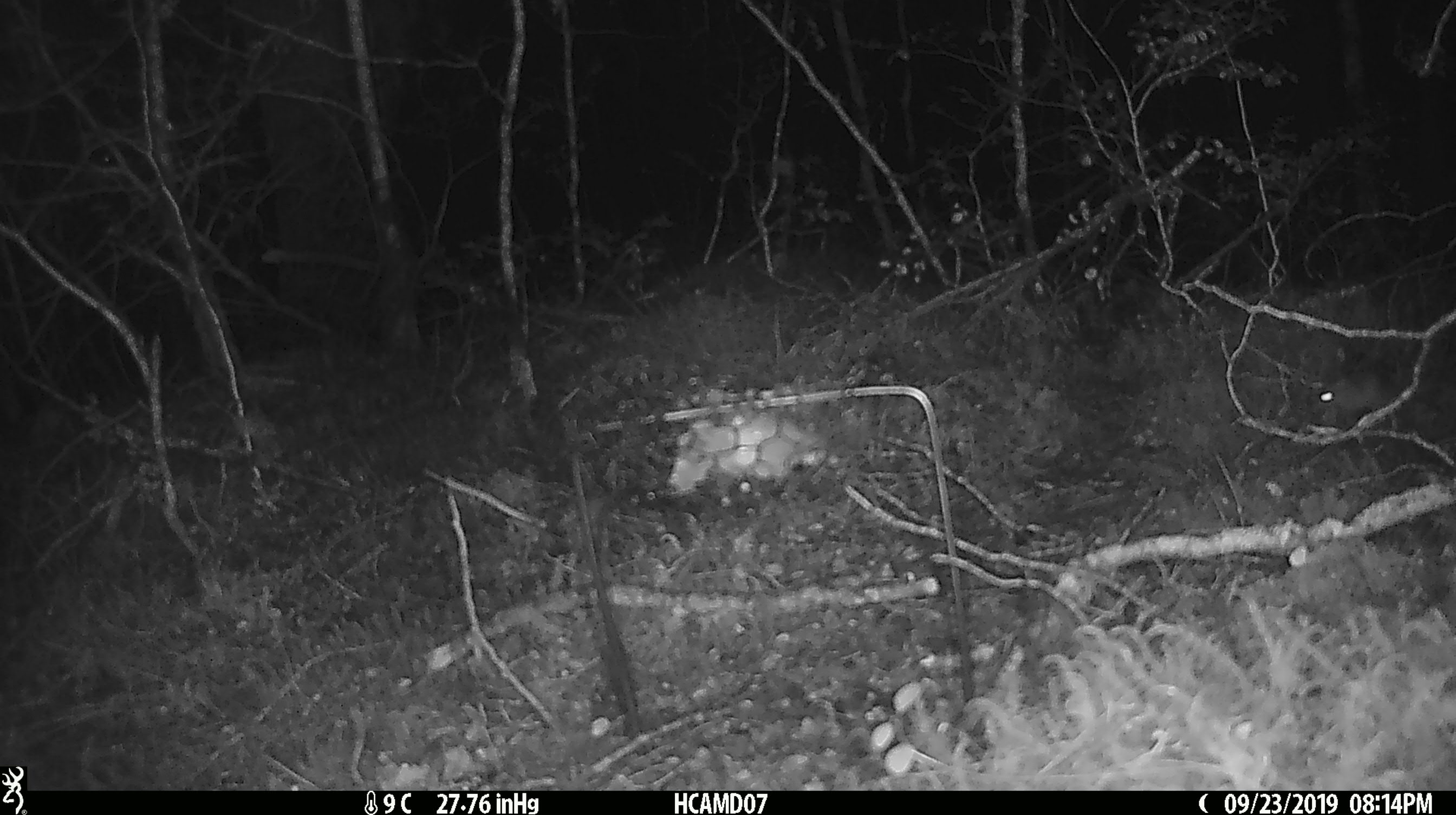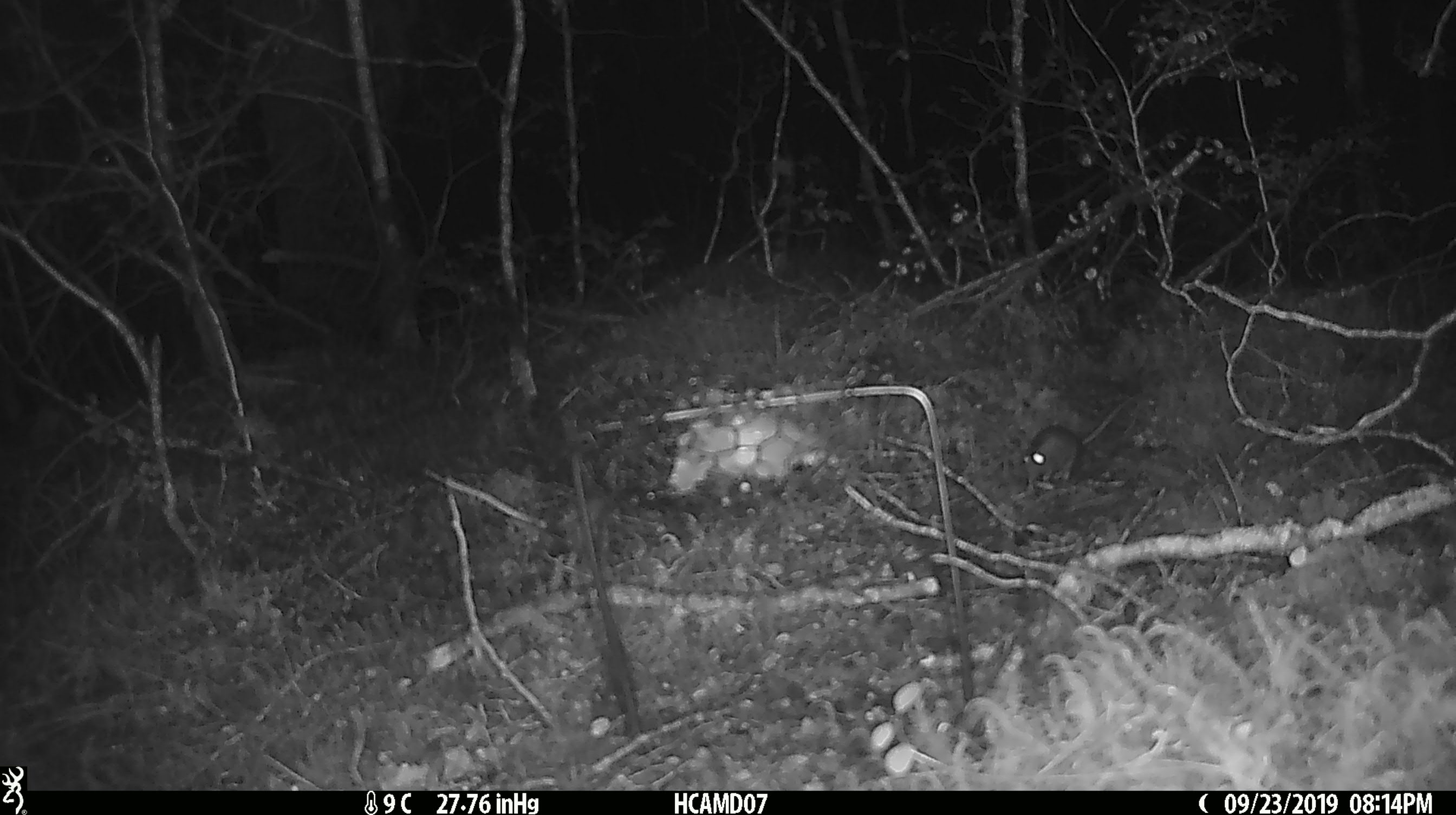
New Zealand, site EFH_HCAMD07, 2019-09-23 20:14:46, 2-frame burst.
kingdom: Animalia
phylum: Chordata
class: Mammalia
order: Rodentia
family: Muridae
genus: Mus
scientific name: Mus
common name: mouse